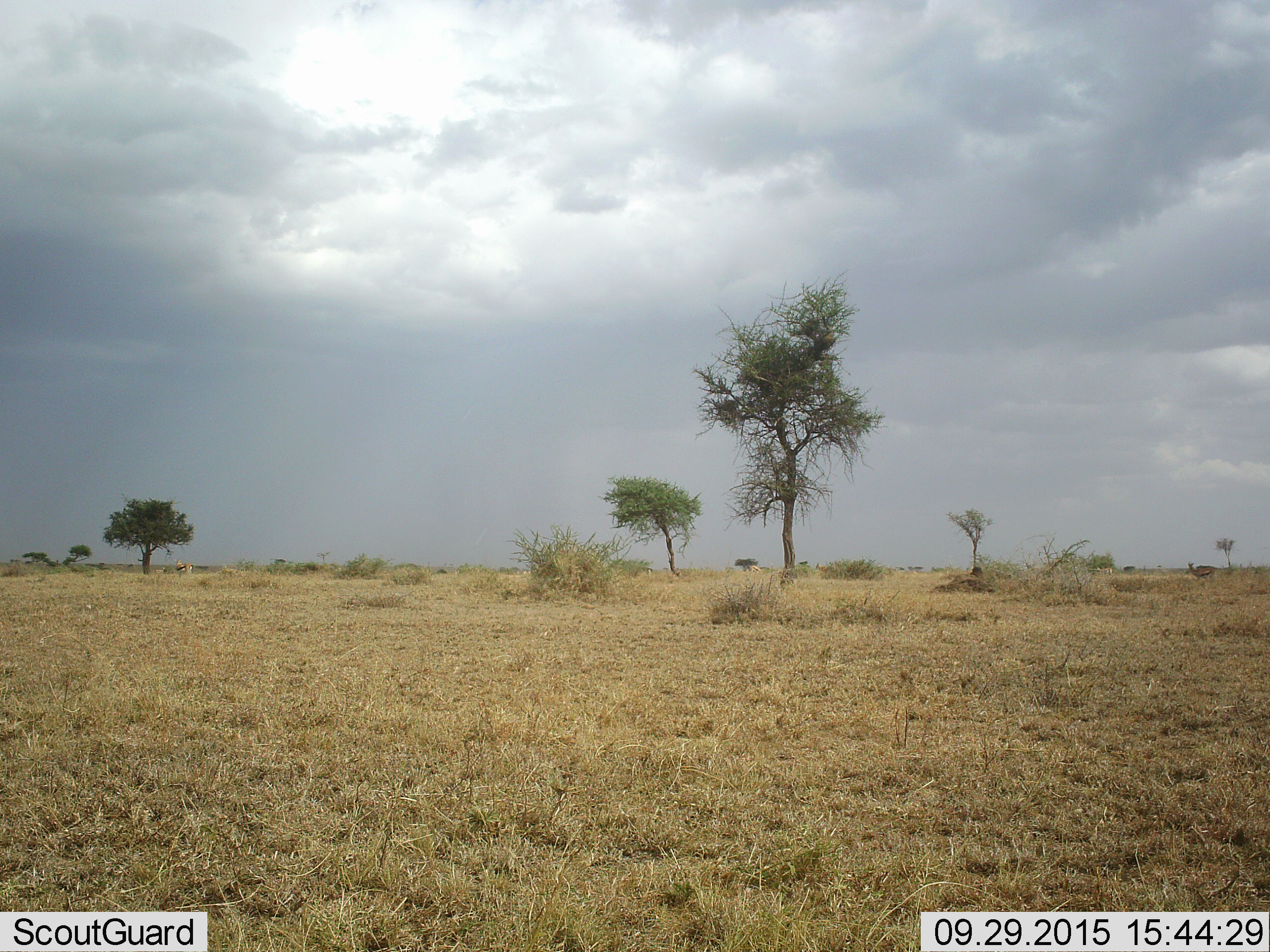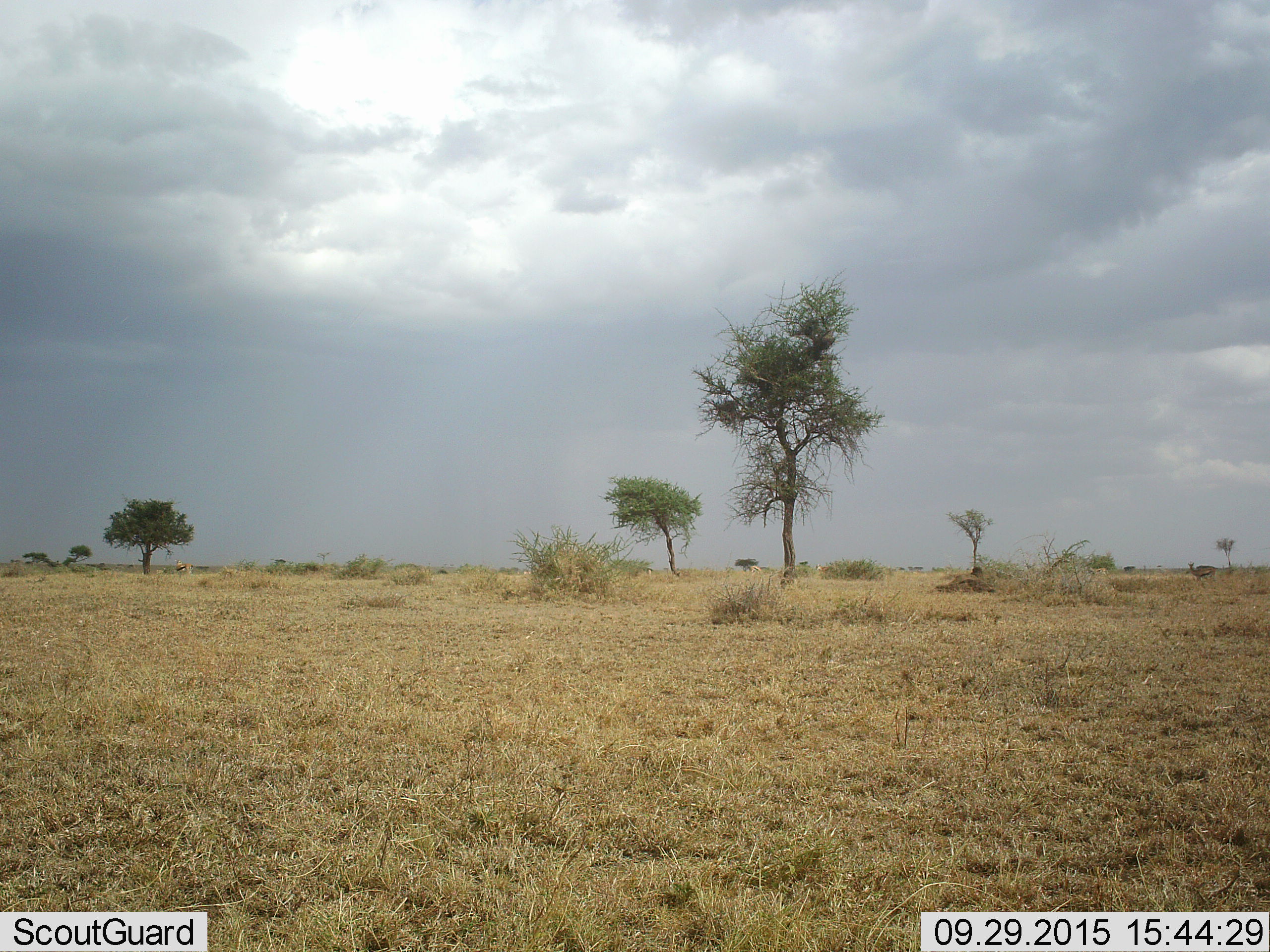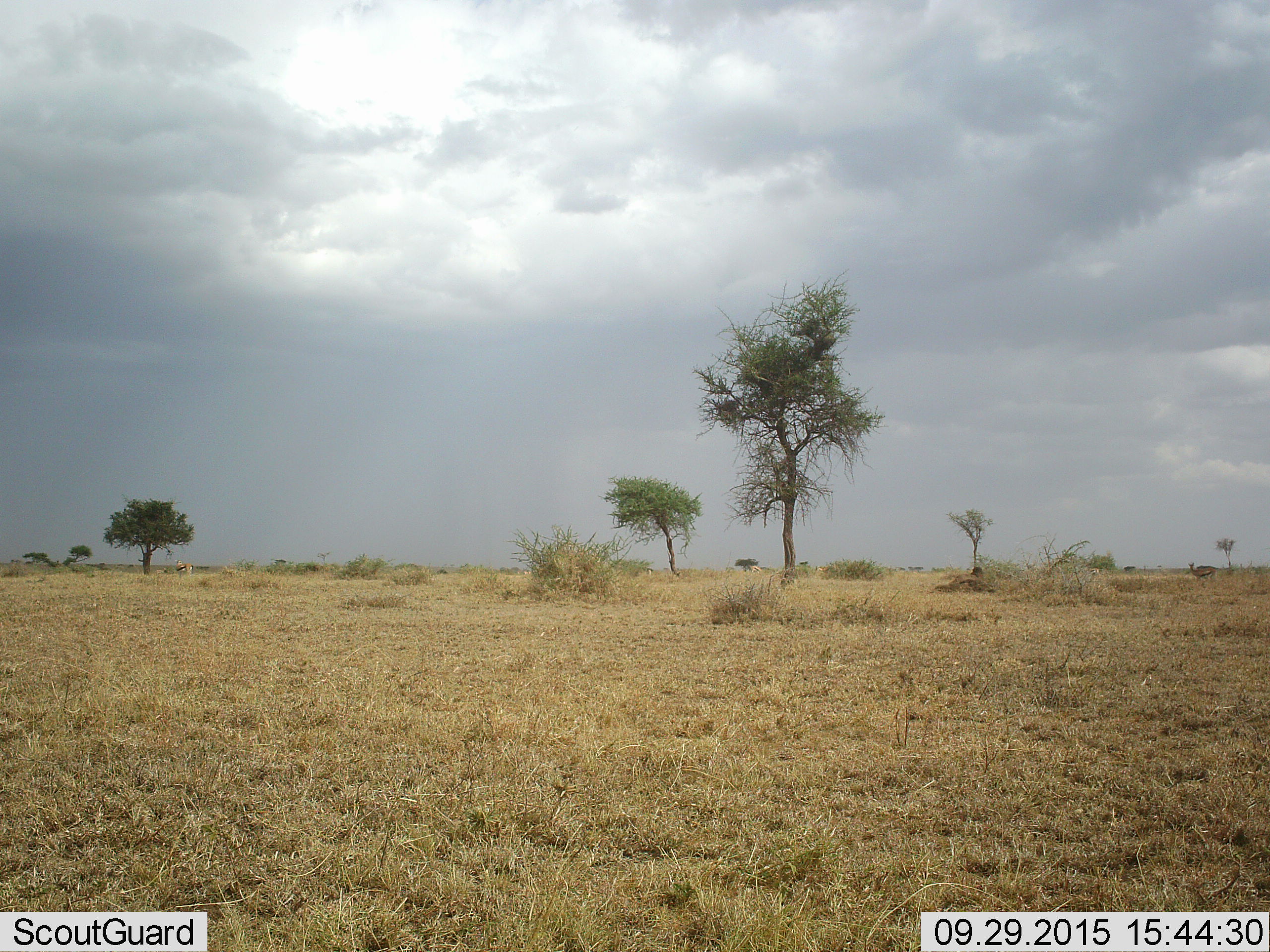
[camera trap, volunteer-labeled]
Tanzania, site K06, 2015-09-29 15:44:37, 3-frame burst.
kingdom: Animalia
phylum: Chordata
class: Mammalia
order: Artiodactyla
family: Bovidae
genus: Eudorcas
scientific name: Eudorcas thomsonii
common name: thomson's gazelle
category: gazellethomsons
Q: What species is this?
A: Gazellethomsons (thomson's gazelle) (Eudorcas thomsonii).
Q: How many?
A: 4.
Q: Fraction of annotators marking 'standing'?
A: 100%.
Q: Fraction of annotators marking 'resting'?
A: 0%.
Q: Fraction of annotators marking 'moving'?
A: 50%.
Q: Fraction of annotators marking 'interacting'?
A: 0%.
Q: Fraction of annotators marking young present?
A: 0%.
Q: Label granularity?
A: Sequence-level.